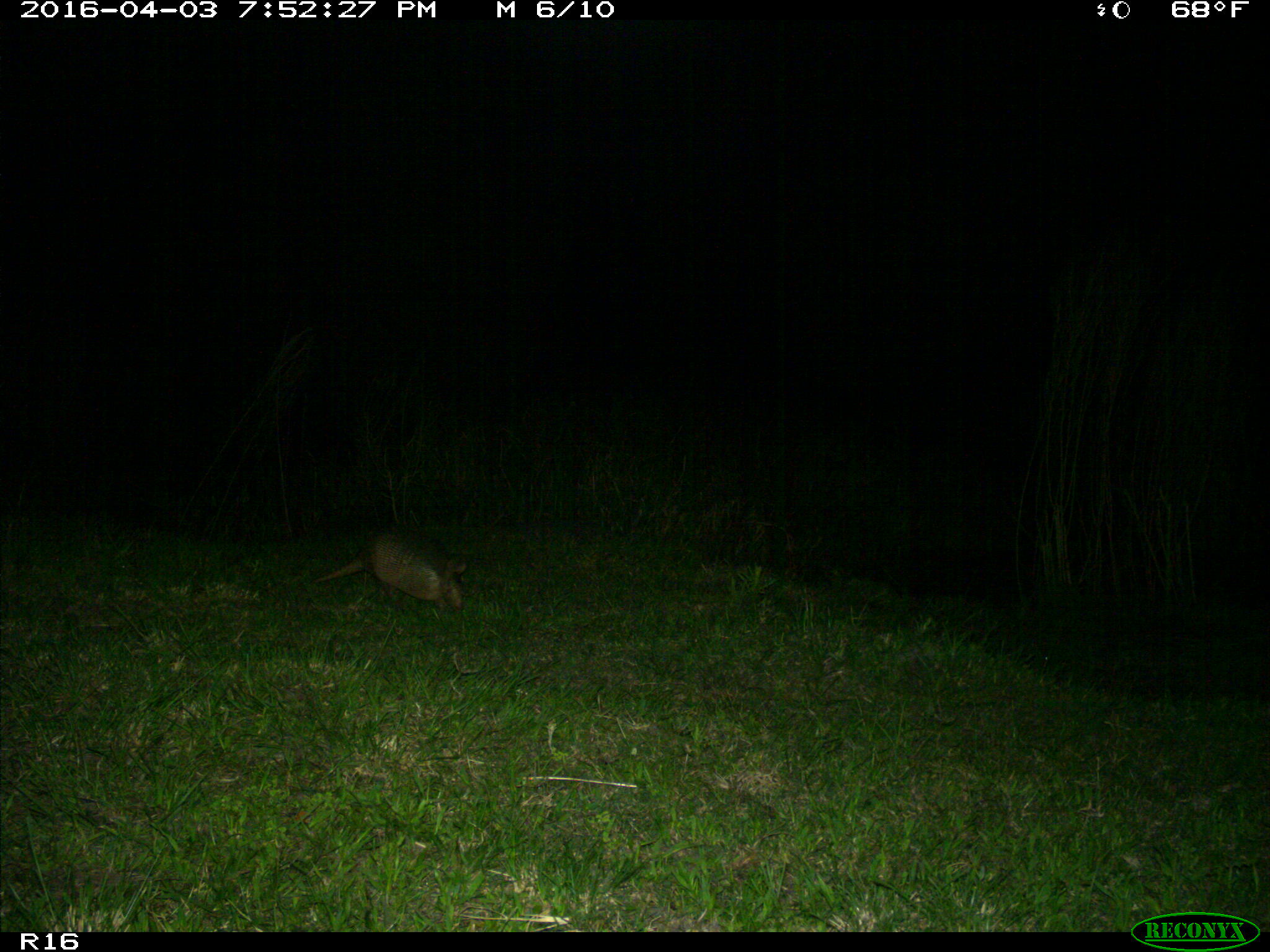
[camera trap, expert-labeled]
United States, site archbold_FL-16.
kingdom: Animalia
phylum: Chordata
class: Mammalia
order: Cingulata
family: Dasypodidae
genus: Dasypus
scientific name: Dasypus novemcinctus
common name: nine-banded armadillo